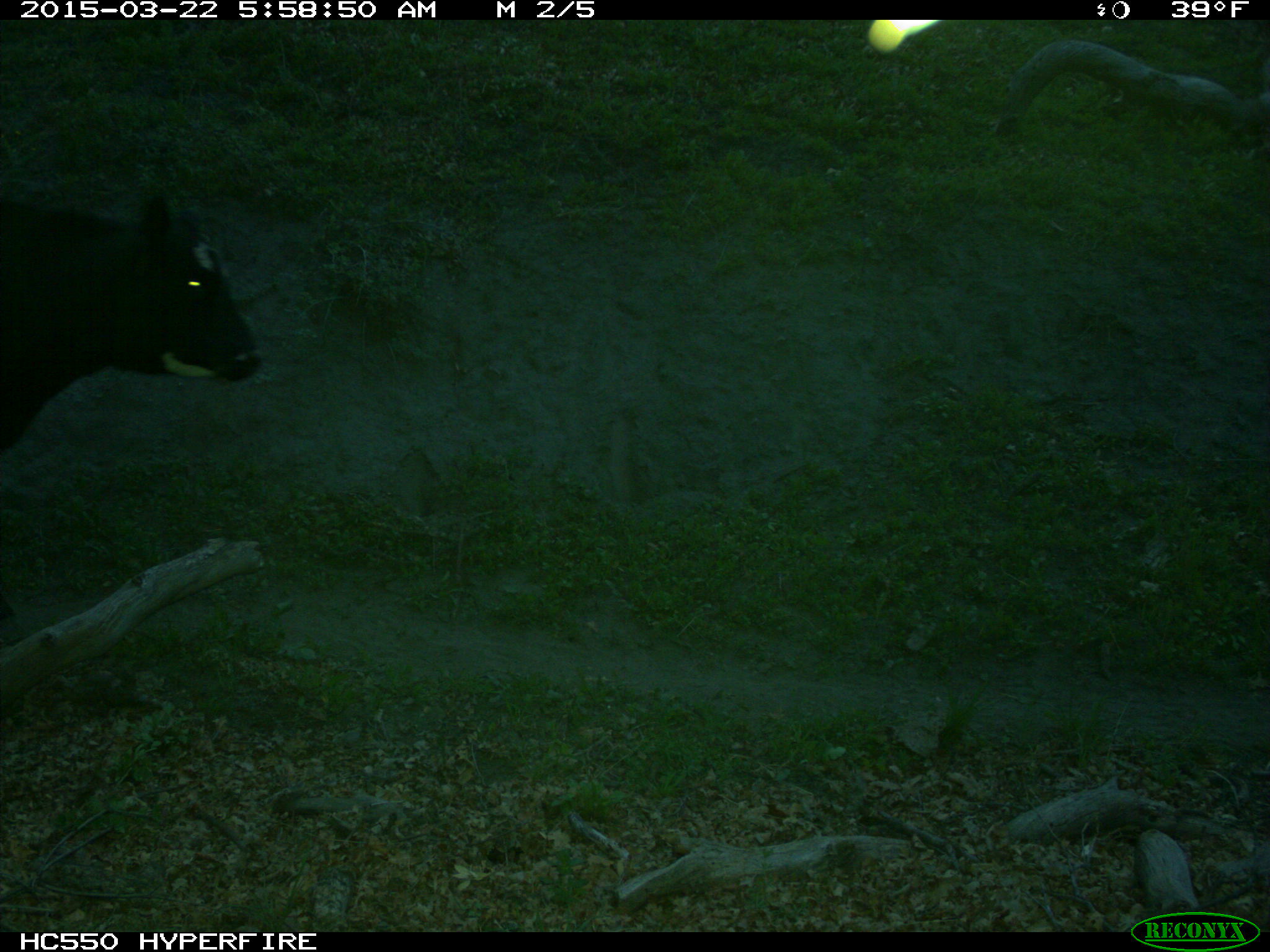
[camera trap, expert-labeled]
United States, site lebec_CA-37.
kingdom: Animalia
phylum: Chordata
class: Mammalia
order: Artiodactyla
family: Bovidae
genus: Bos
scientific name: Bos taurus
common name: domestic cow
Bos taurus (domestic cow).